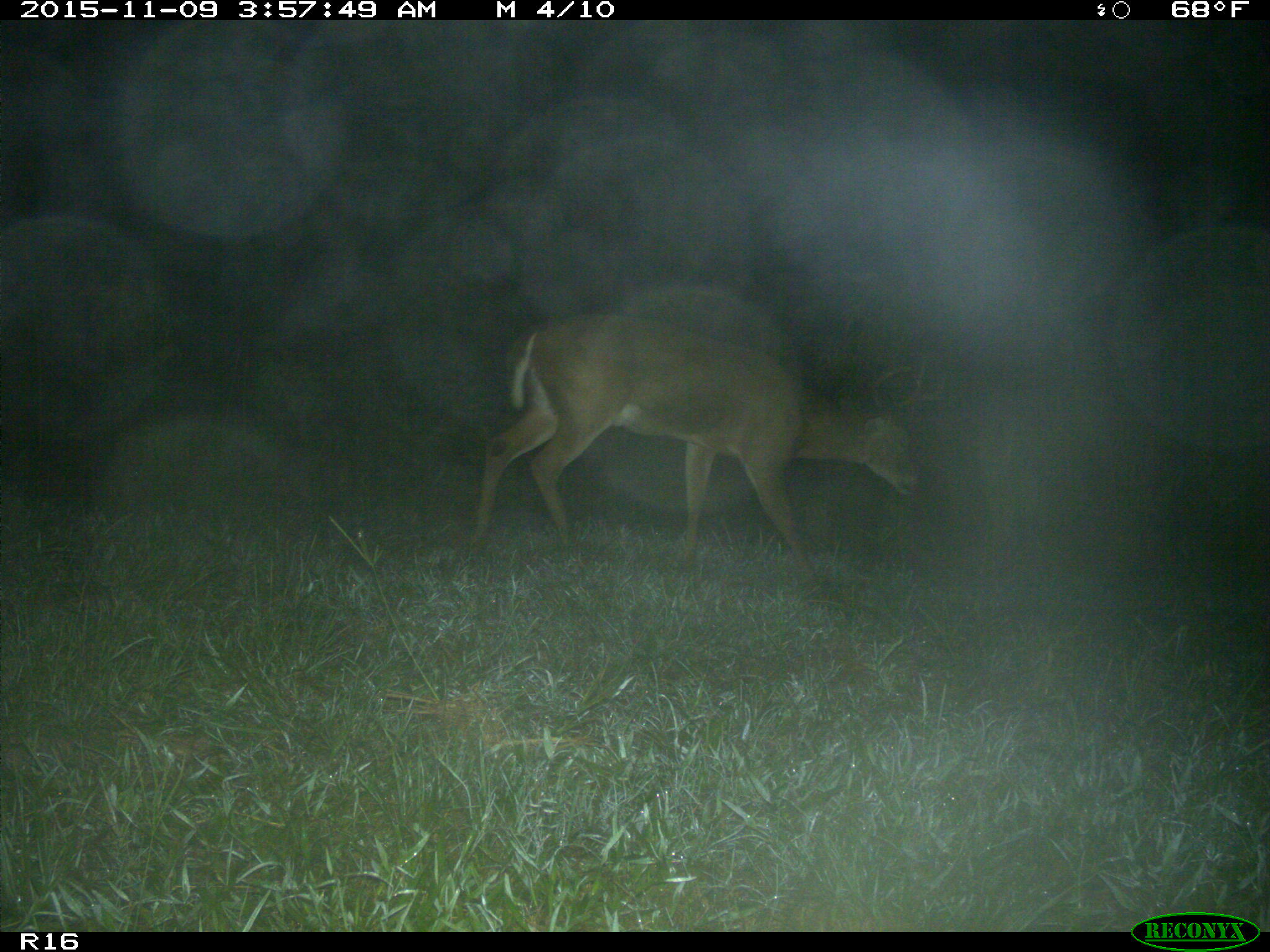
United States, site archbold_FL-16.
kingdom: Animalia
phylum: Chordata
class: Mammalia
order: Artiodactyla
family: Cervidae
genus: Odocoileus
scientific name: Odocoileus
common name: deer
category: unidentified deer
Unidentified deer (deer) (Odocoileus).